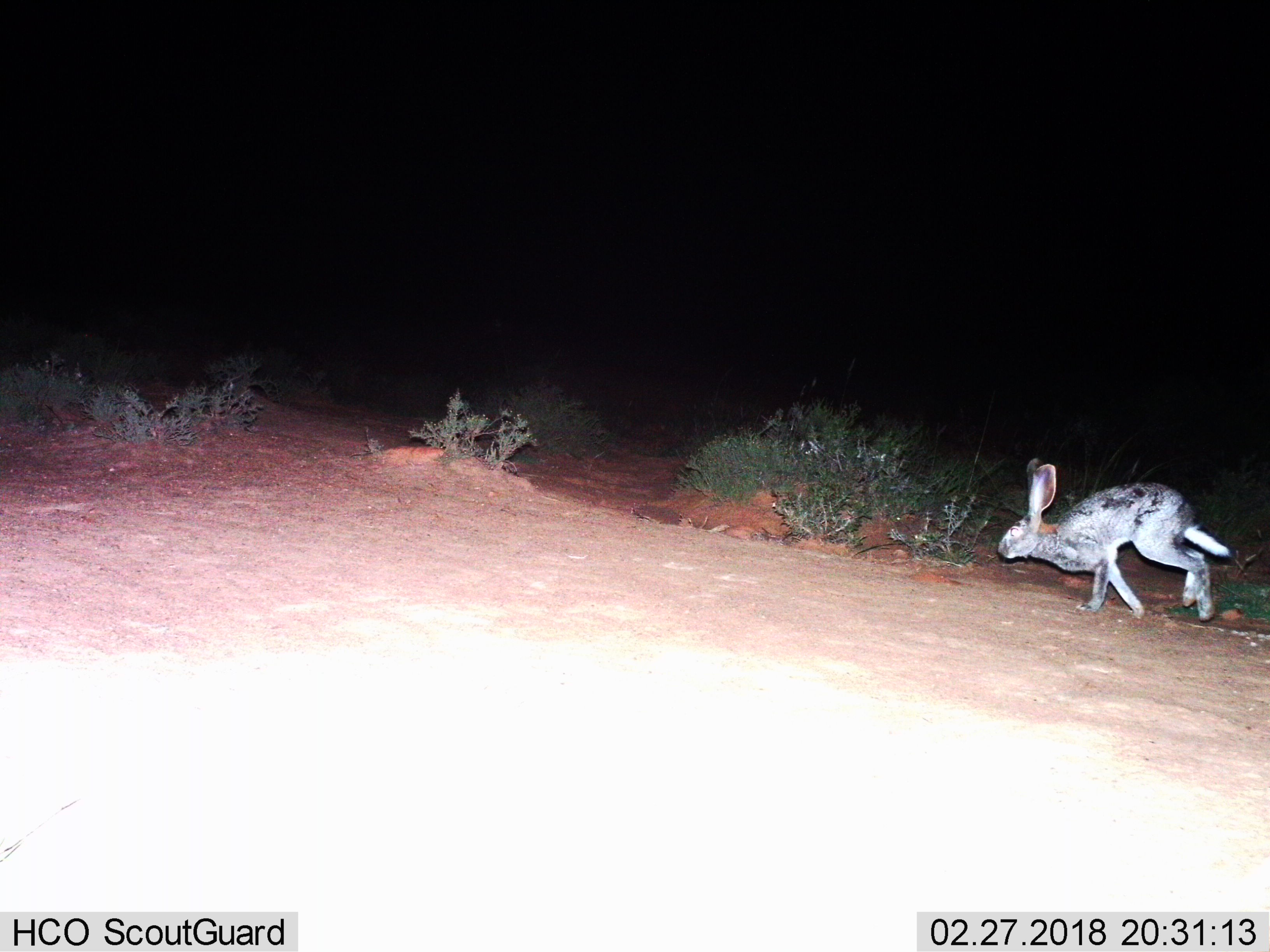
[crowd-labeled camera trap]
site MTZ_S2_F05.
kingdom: Animalia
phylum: Chordata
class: Mammalia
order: Lagomorpha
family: Leporidae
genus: Lepus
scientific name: Lepus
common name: hare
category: hareunknown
Hareunknown (hare) (Lepus), count 1. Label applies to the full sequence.